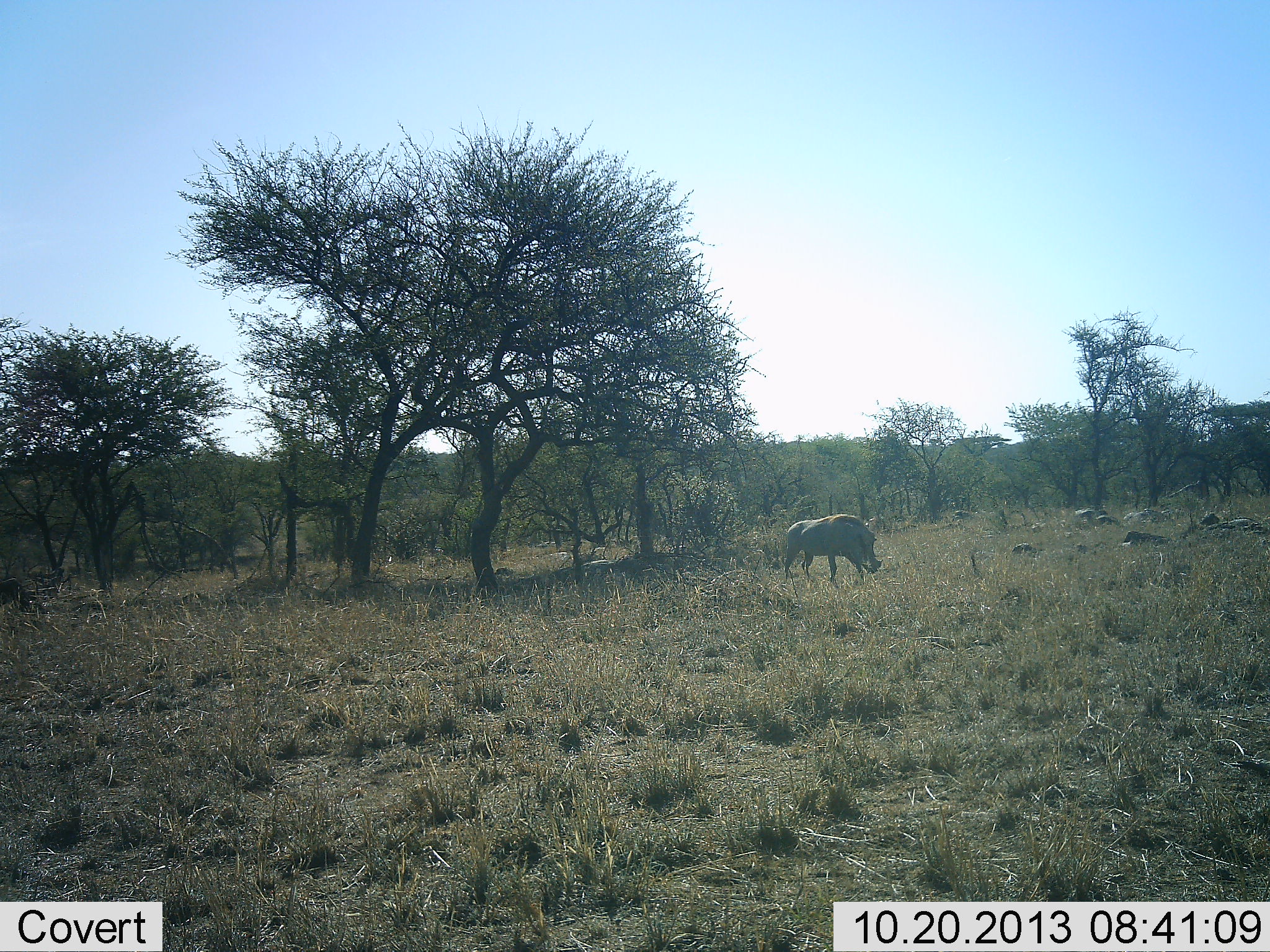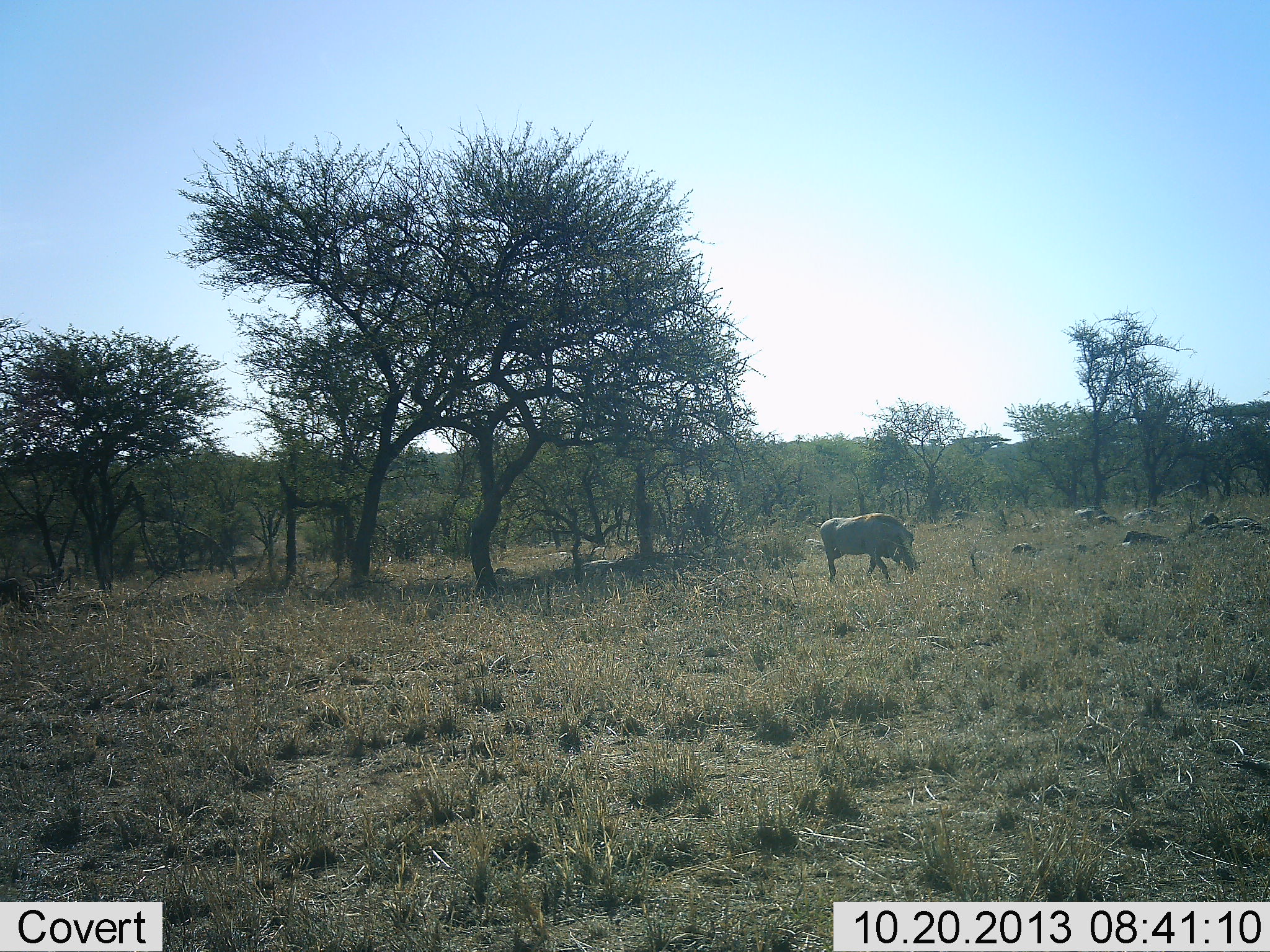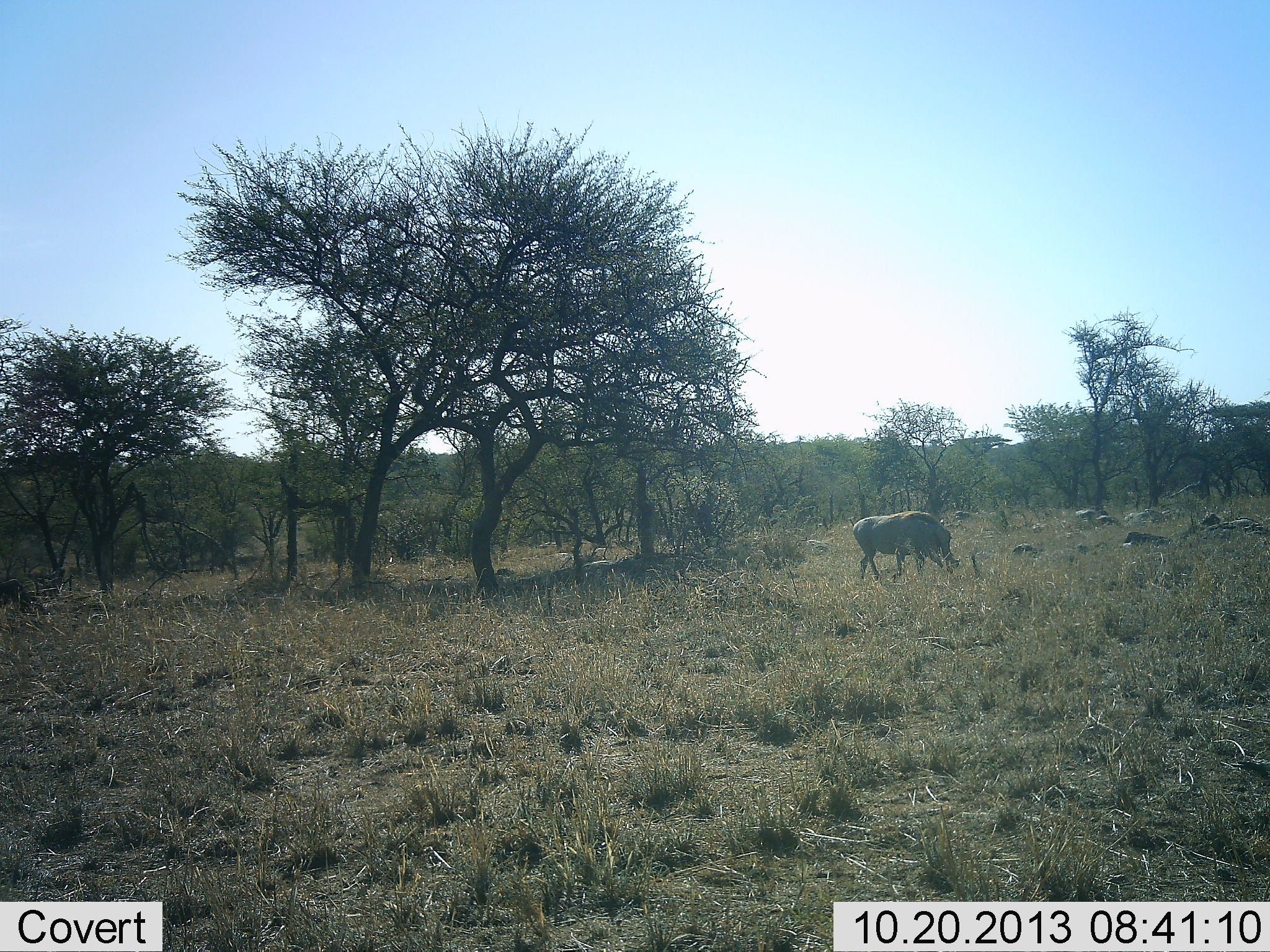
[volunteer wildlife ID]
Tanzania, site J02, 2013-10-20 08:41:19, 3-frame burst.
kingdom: Animalia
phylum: Chordata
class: Mammalia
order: Artiodactyla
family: Suidae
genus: Phacochoerus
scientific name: Phacochoerus africanus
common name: warthog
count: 1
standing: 0%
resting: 0%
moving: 95%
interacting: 0%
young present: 0%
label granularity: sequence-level